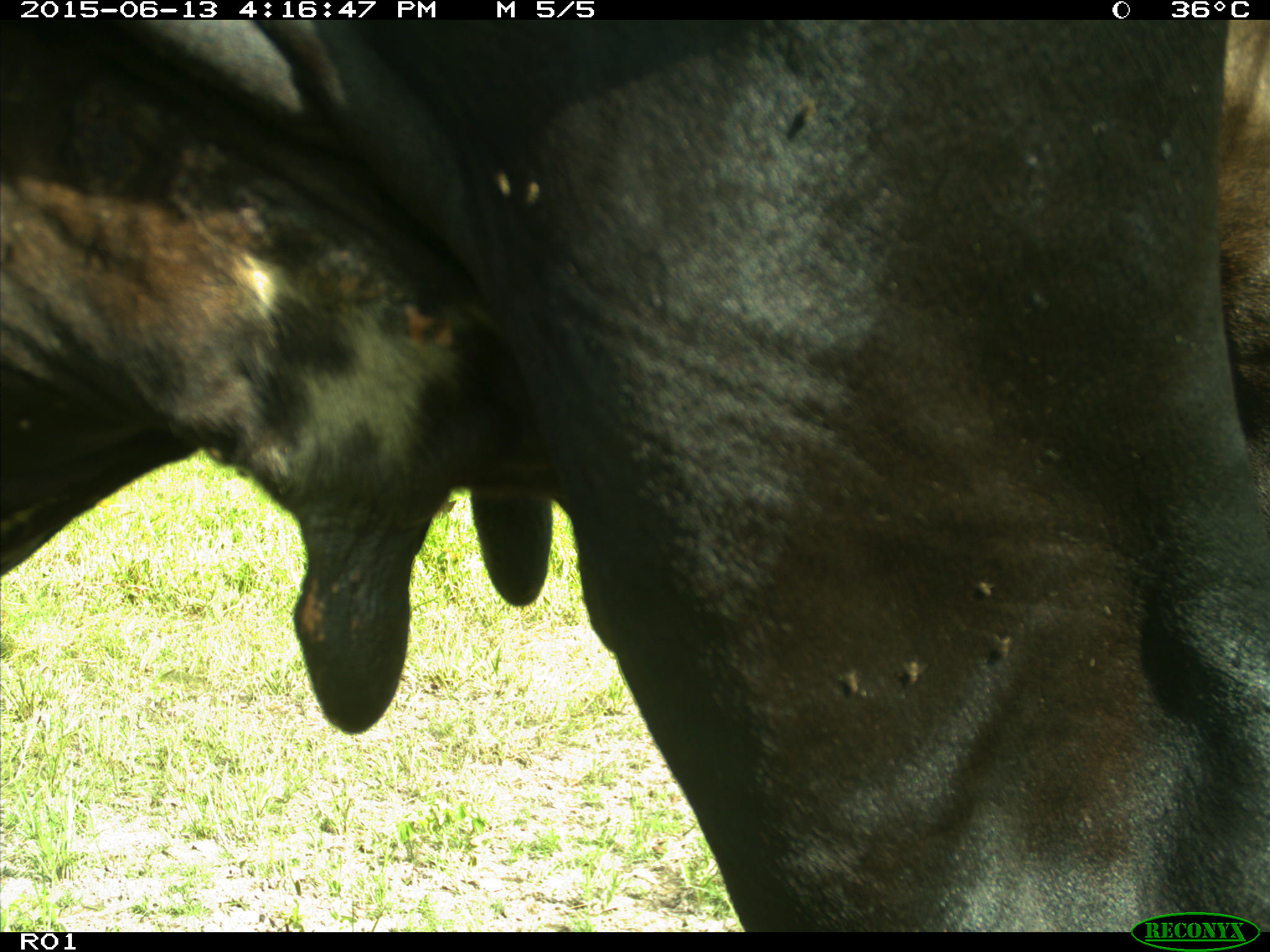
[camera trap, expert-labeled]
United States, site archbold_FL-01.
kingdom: Animalia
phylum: Chordata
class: Mammalia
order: Artiodactyla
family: Bovidae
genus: Bos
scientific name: Bos taurus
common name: domestic cow